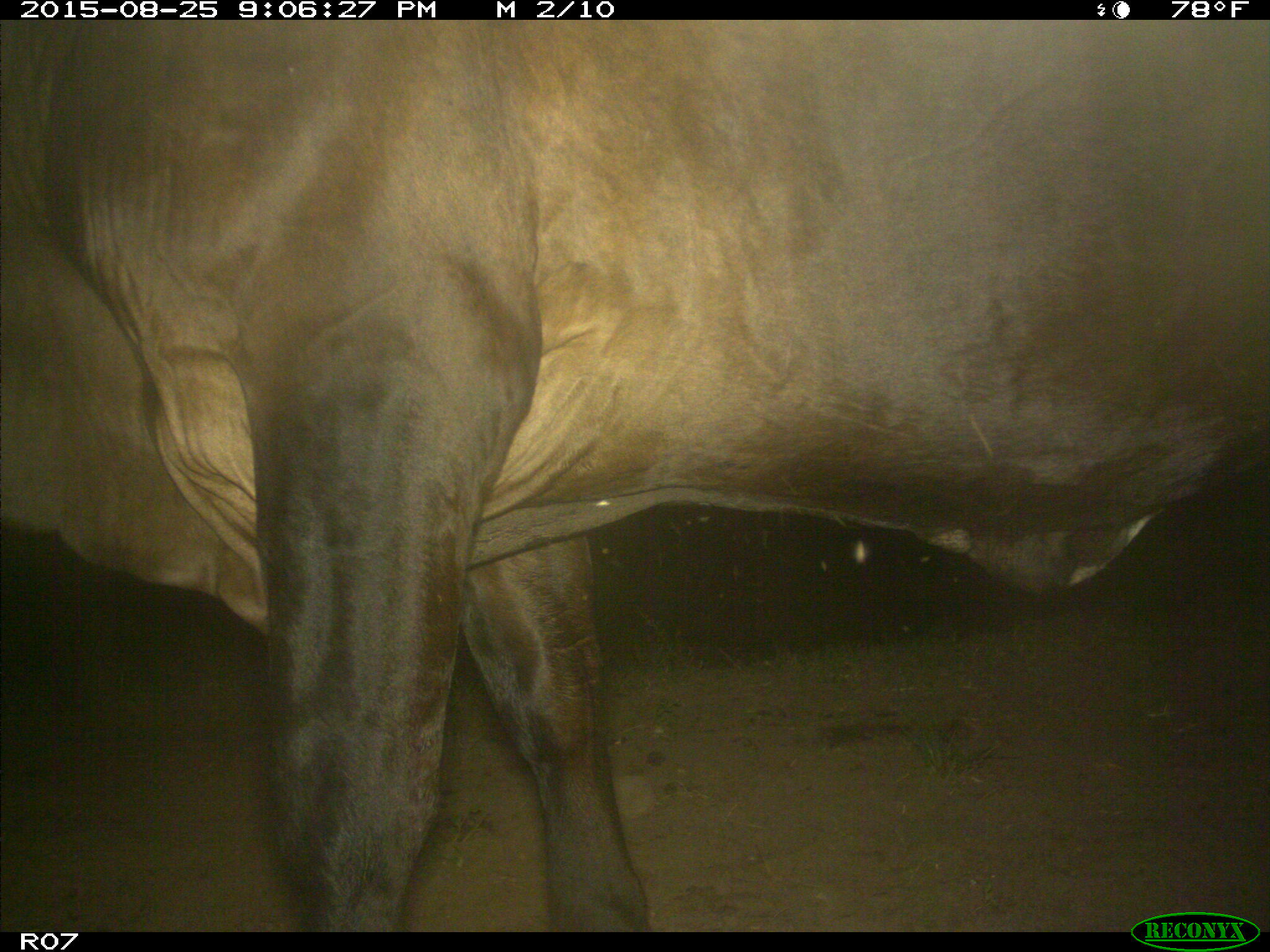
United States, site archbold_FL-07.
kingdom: Animalia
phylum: Chordata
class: Mammalia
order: Artiodactyla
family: Bovidae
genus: Bos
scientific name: Bos taurus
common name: domestic cow